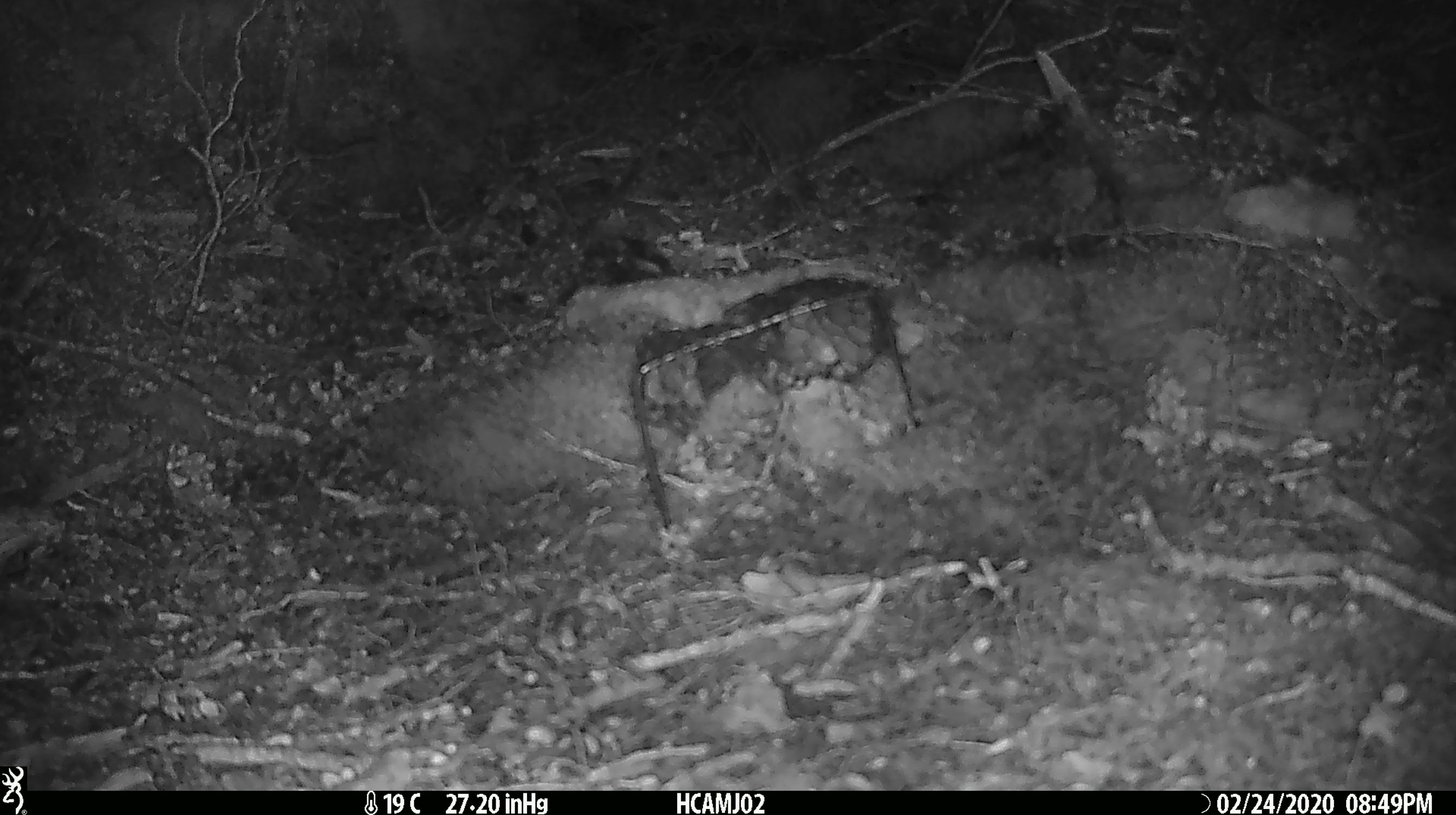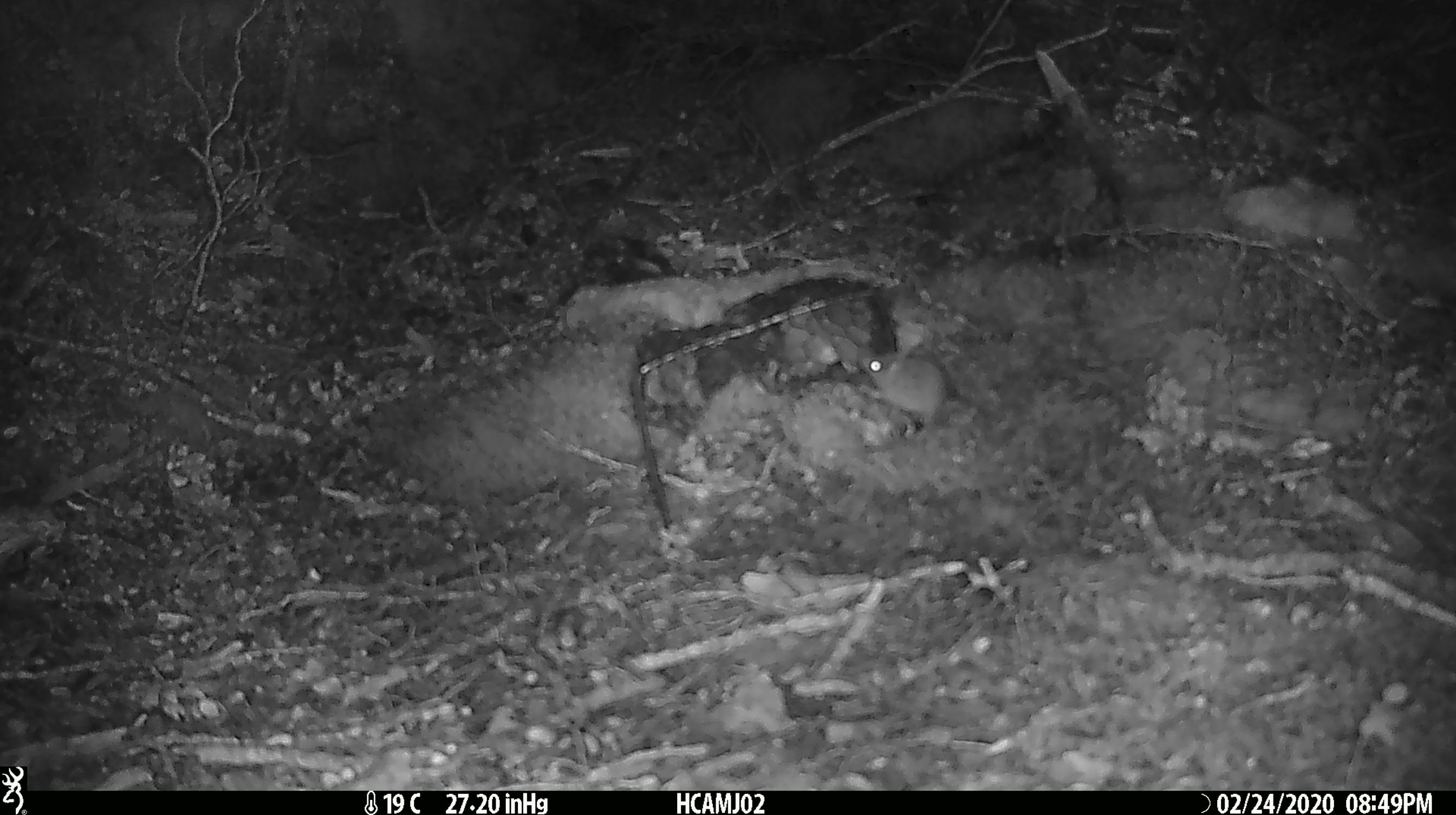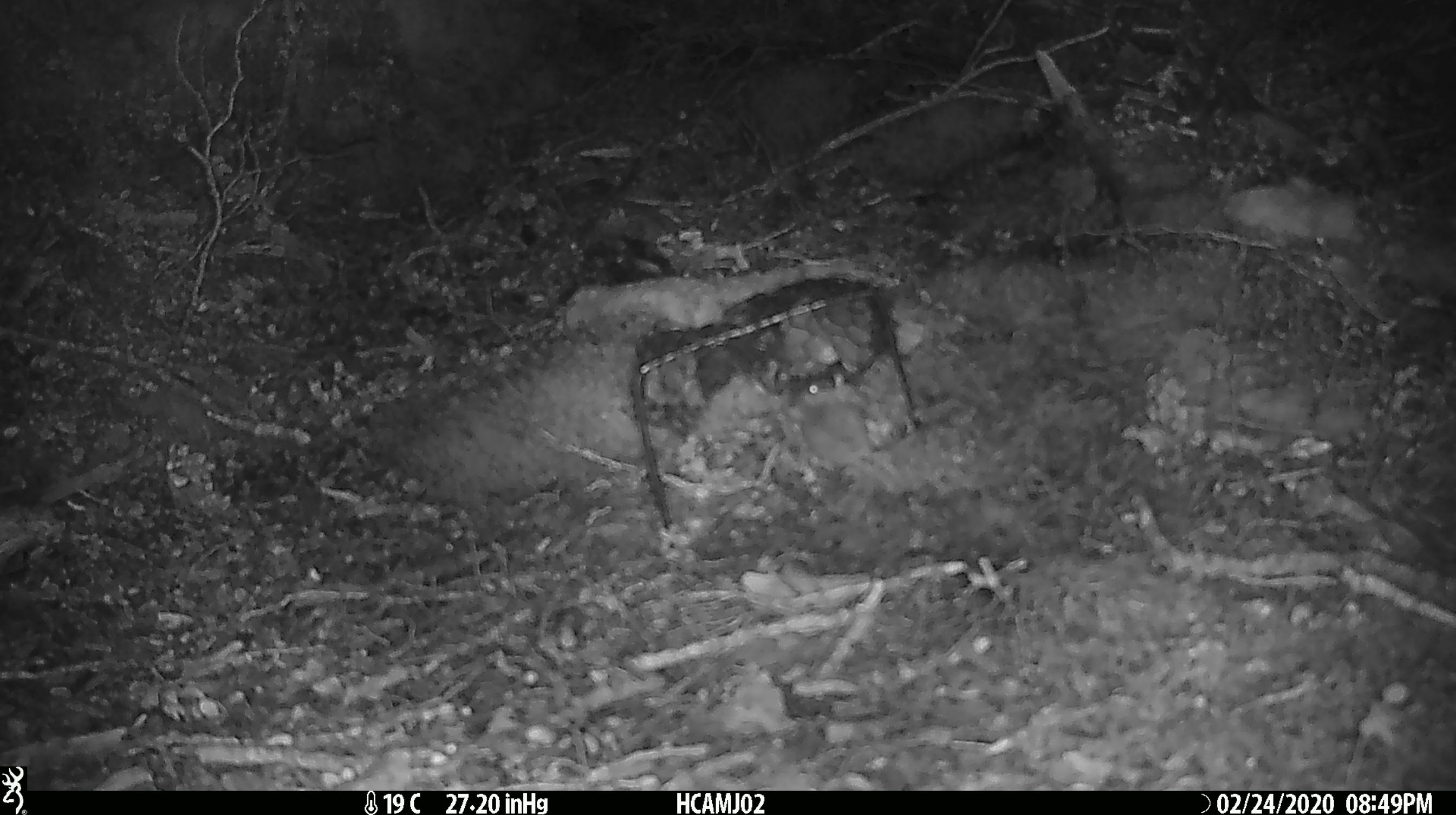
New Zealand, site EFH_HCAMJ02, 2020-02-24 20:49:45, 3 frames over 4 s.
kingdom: Animalia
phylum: Chordata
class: Mammalia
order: Rodentia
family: Muridae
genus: Mus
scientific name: Mus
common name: mouse